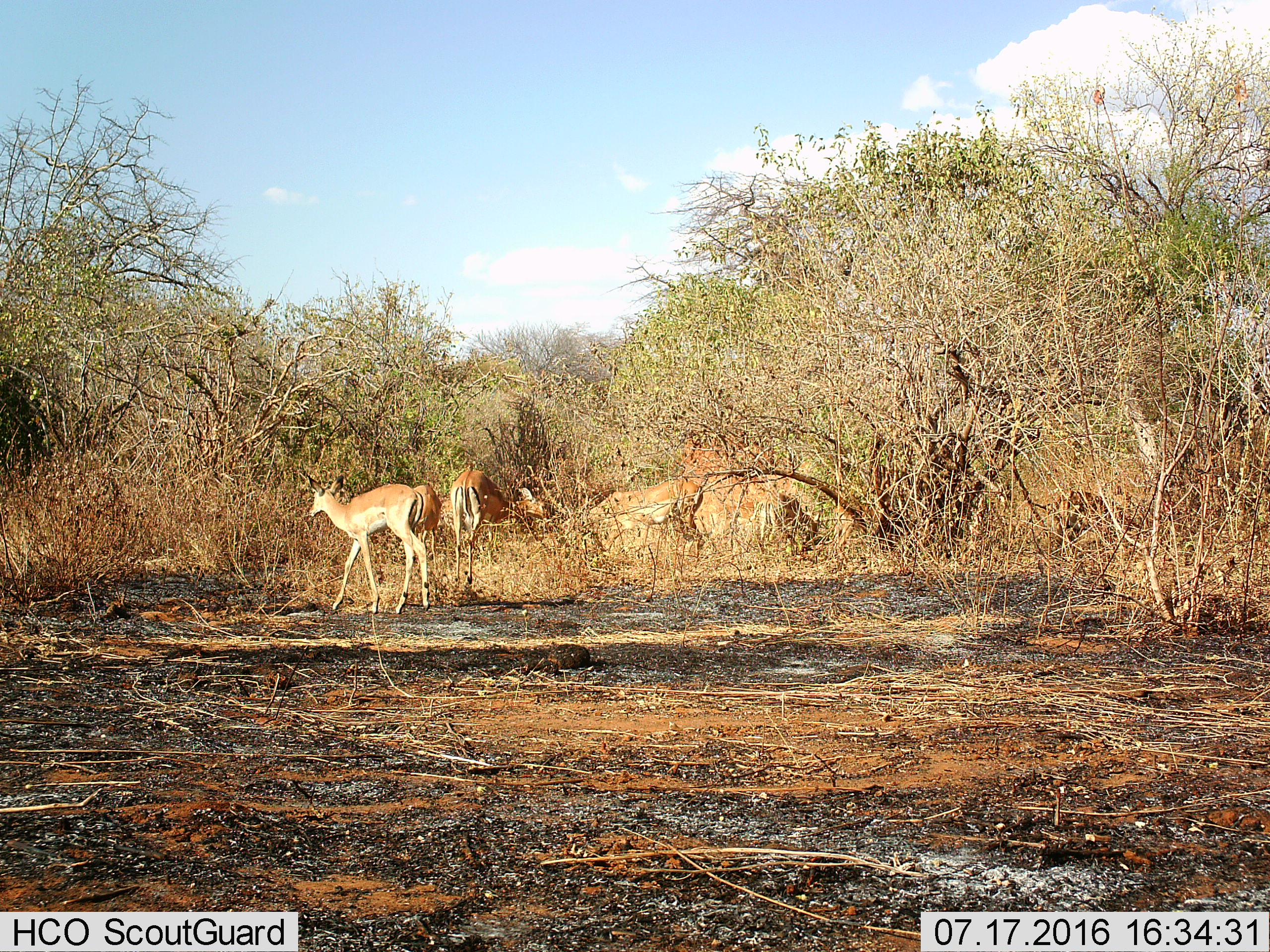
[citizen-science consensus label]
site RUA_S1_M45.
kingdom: Animalia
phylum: Chordata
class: Mammalia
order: Artiodactyla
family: Bovidae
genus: Aepyceros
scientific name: Aepyceros melampus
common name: impala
Impala (Aepyceros melampus), count 5. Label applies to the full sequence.